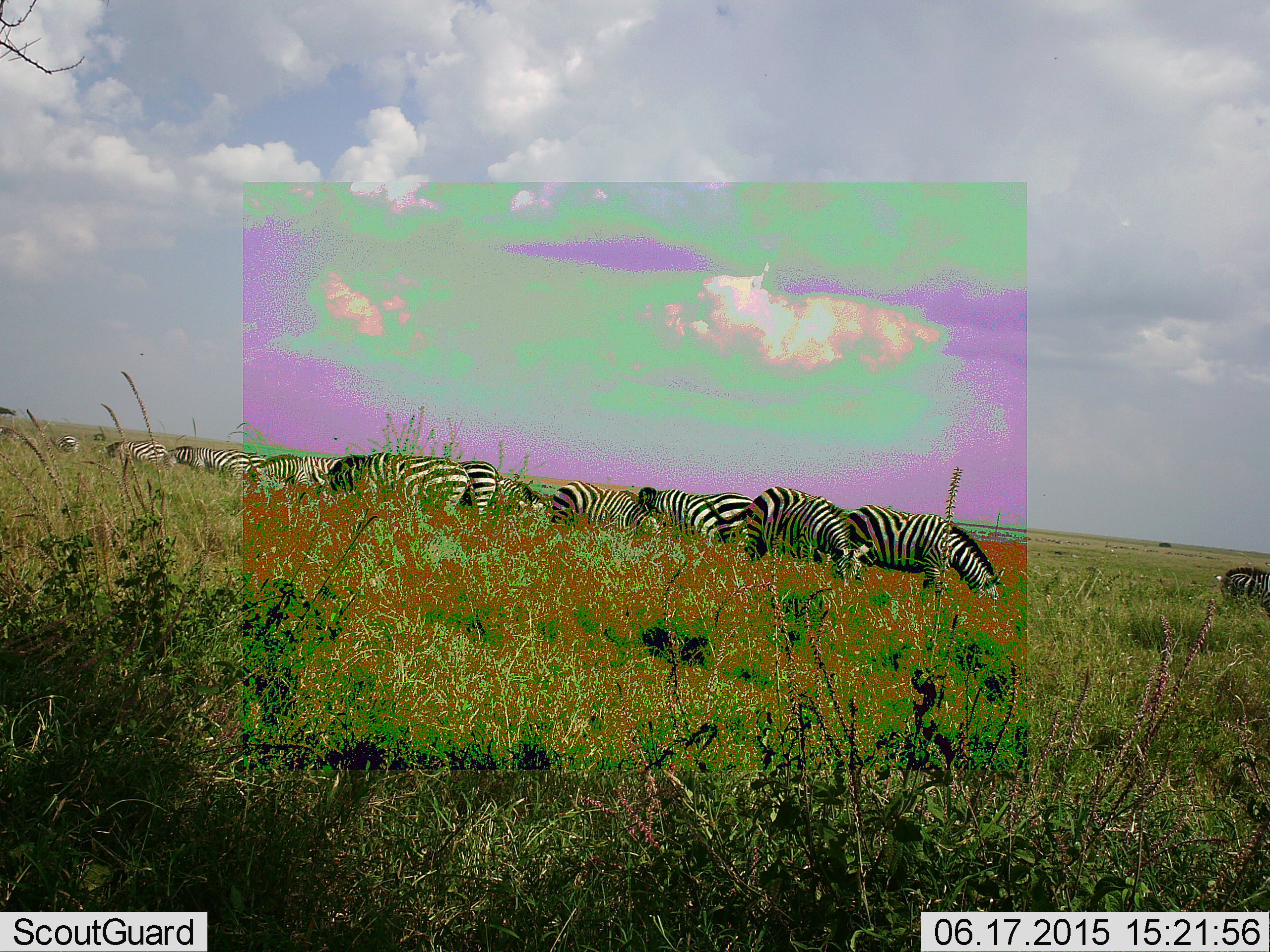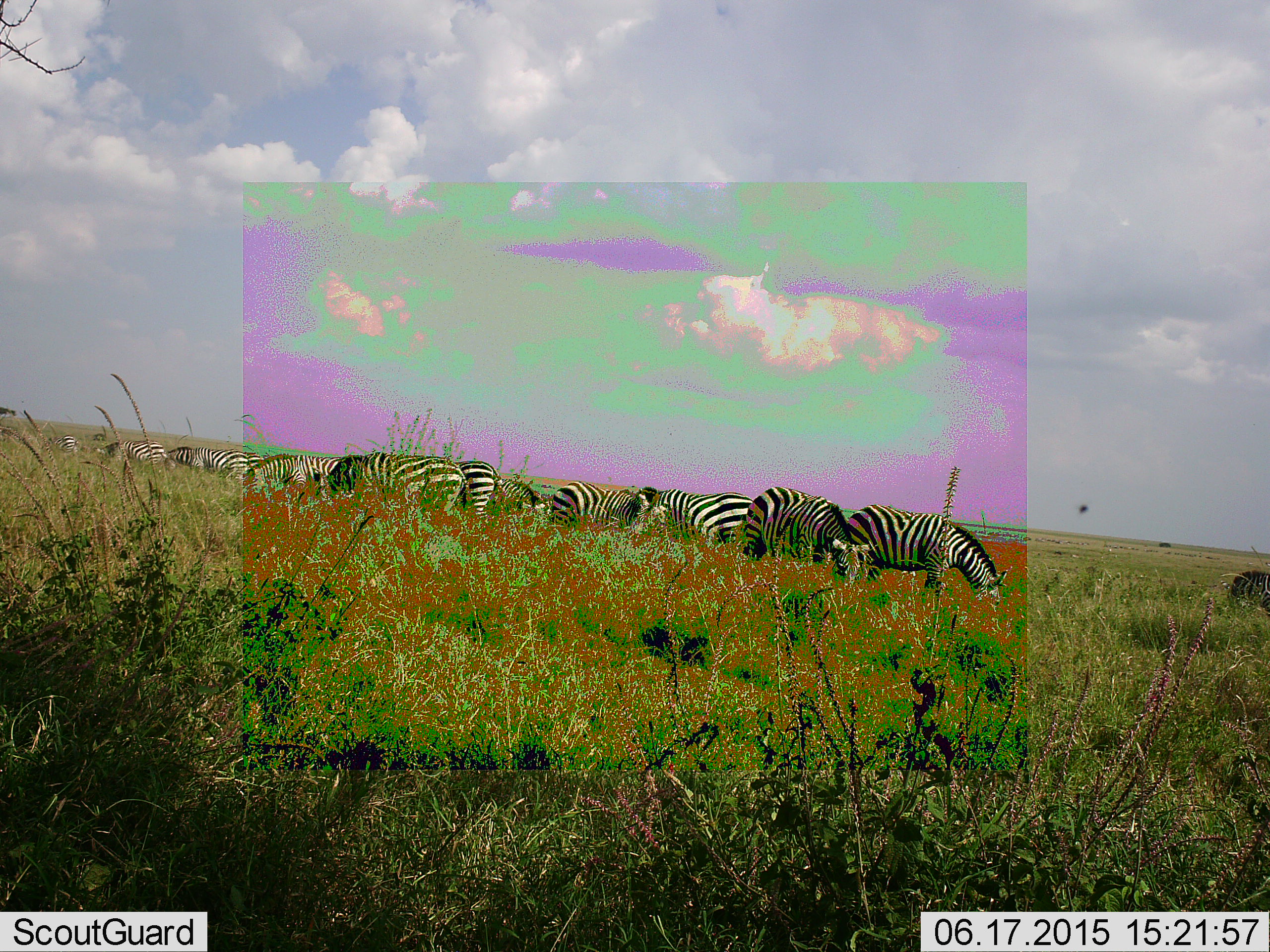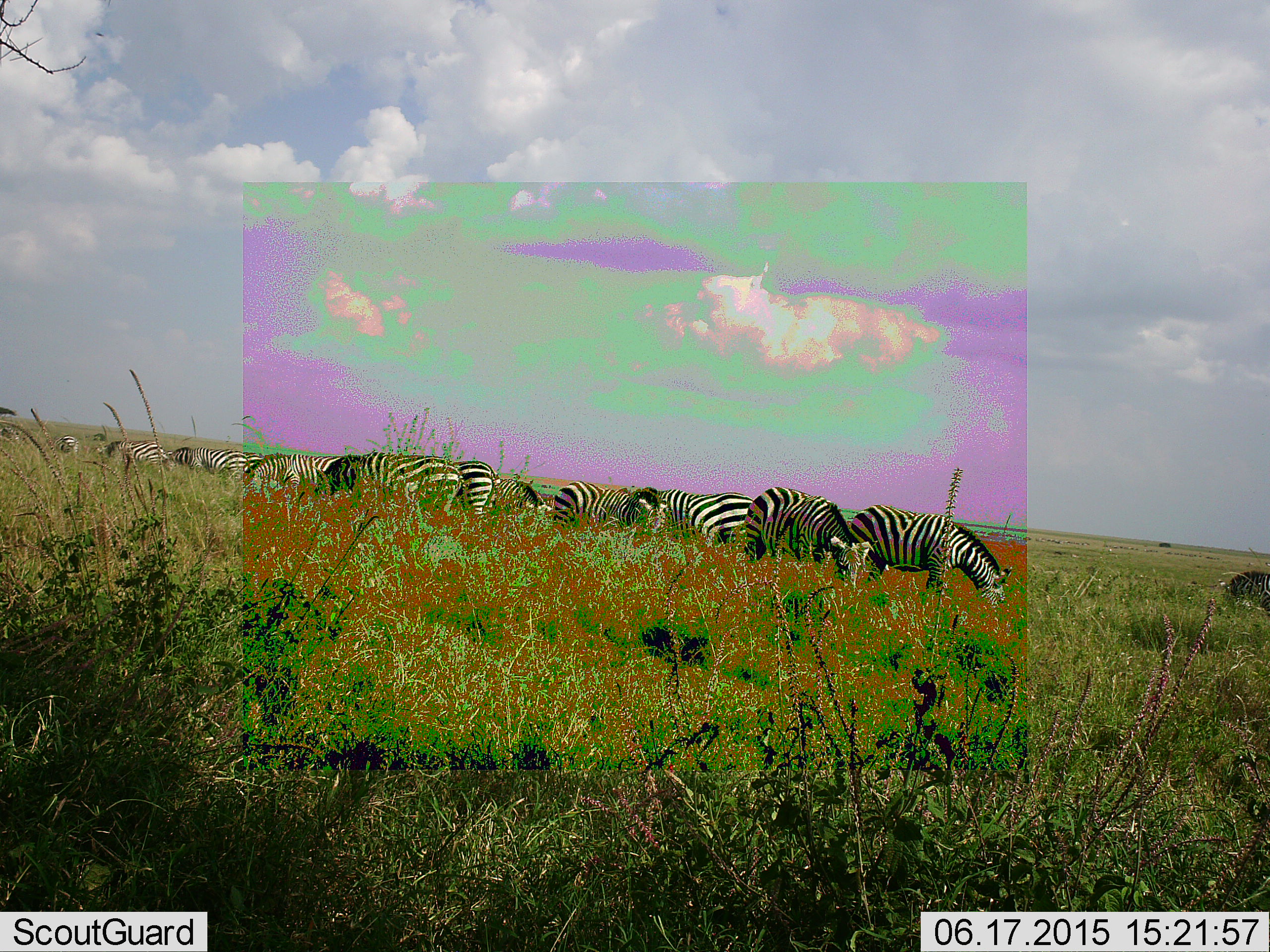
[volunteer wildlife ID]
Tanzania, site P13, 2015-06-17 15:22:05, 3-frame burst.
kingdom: Animalia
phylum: Chordata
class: Mammalia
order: Perissodactyla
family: Equidae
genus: Equus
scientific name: Equus quagga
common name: plains zebra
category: zebra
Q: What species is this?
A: Zebra (plains zebra) (Equus quagga).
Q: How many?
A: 11-50.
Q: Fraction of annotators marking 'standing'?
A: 40%.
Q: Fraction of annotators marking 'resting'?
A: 0%.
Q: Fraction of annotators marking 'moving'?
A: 0%.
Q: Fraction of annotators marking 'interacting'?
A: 0%.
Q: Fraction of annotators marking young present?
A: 0%.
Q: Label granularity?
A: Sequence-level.